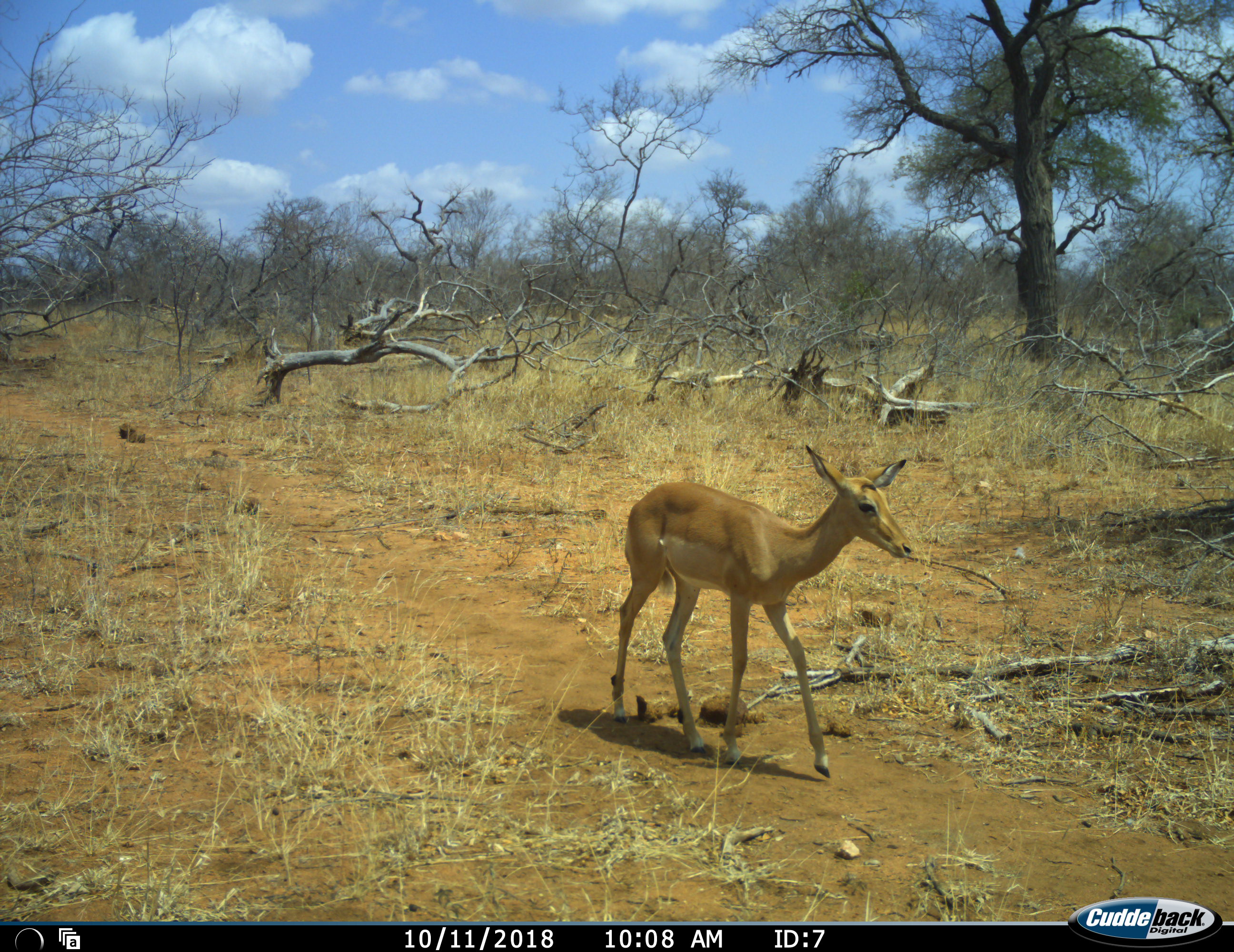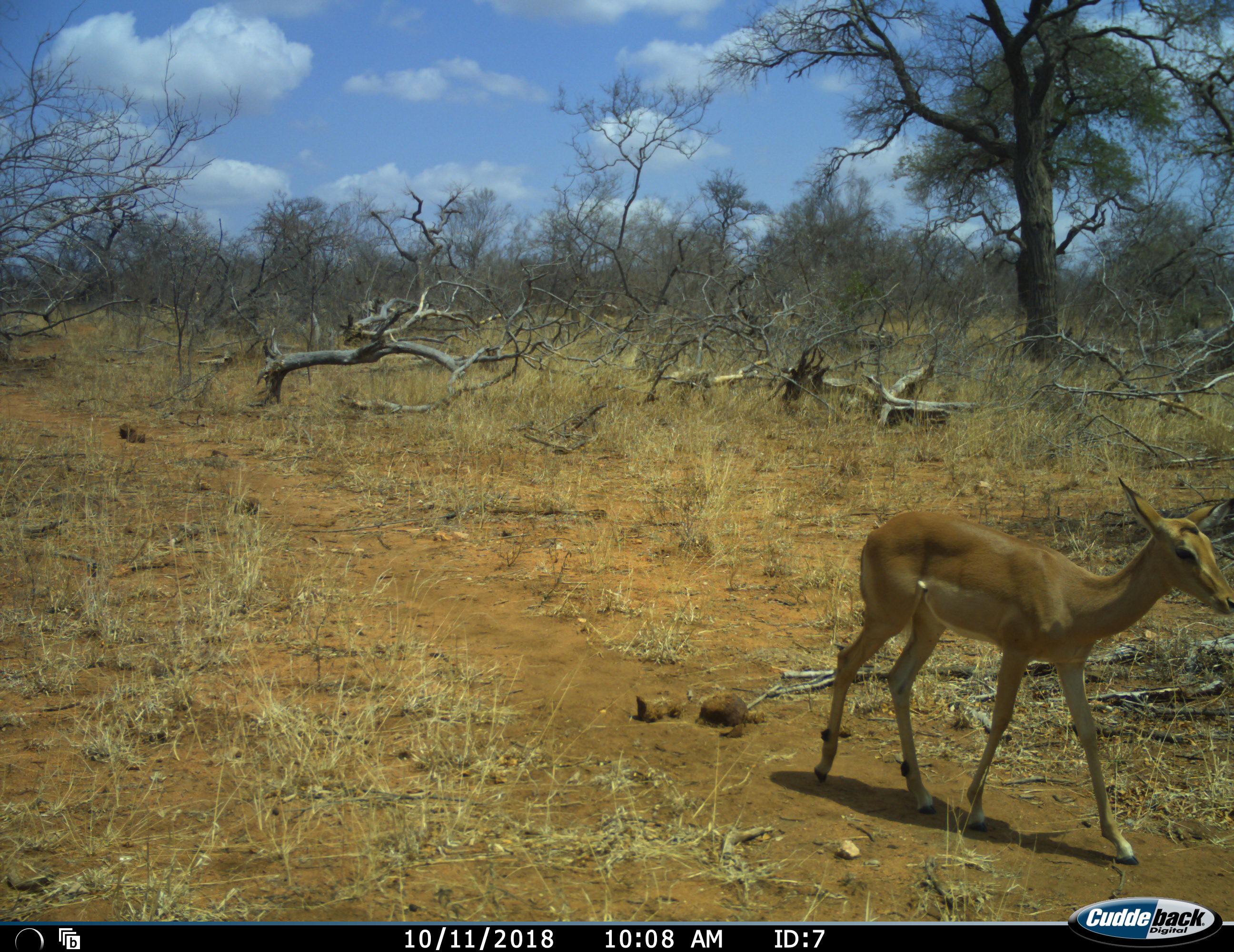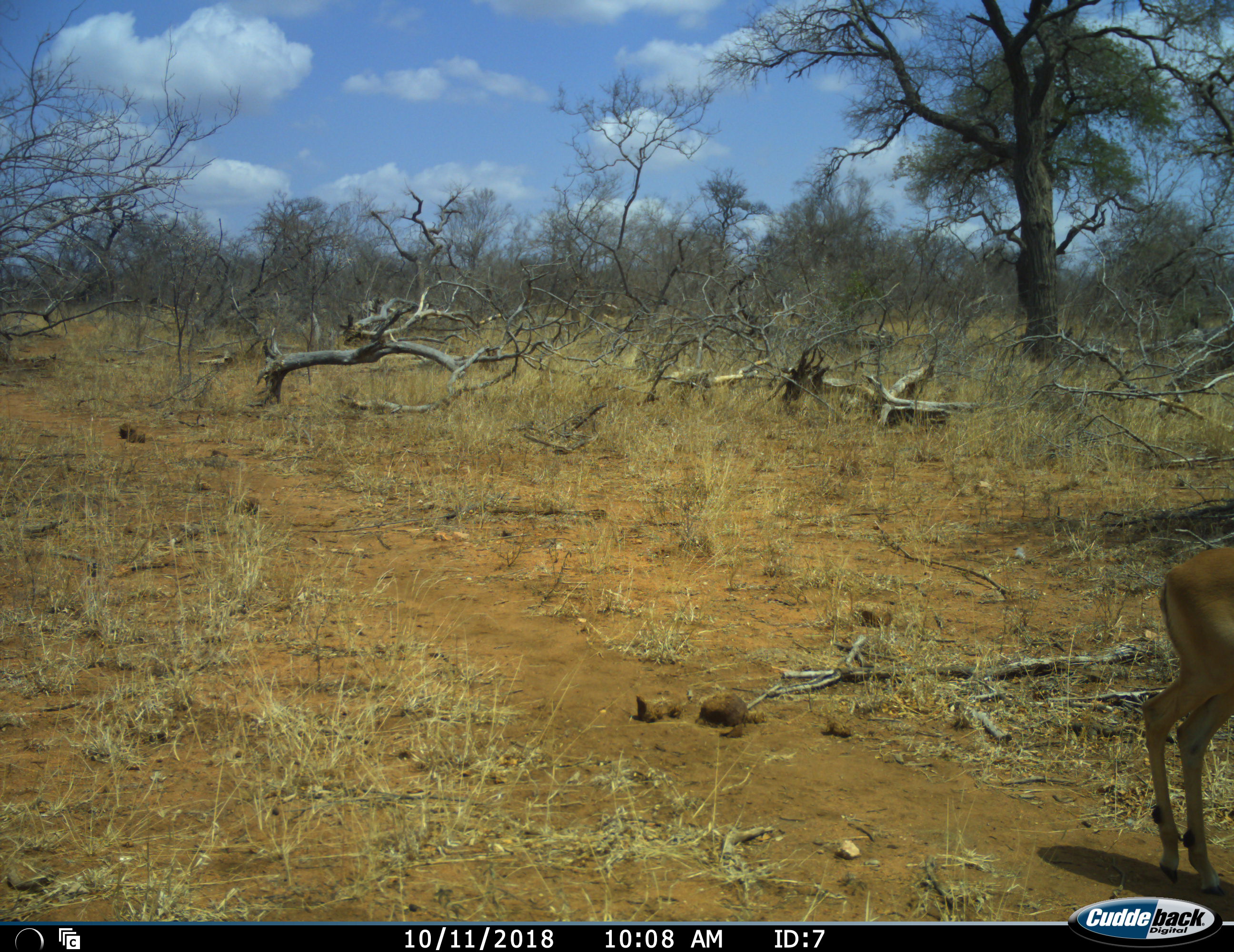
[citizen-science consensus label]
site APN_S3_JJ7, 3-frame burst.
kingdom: Animalia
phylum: Chordata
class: Mammalia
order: Artiodactyla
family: Bovidae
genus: Aepyceros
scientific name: Aepyceros melampus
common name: impala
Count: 1.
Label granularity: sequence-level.